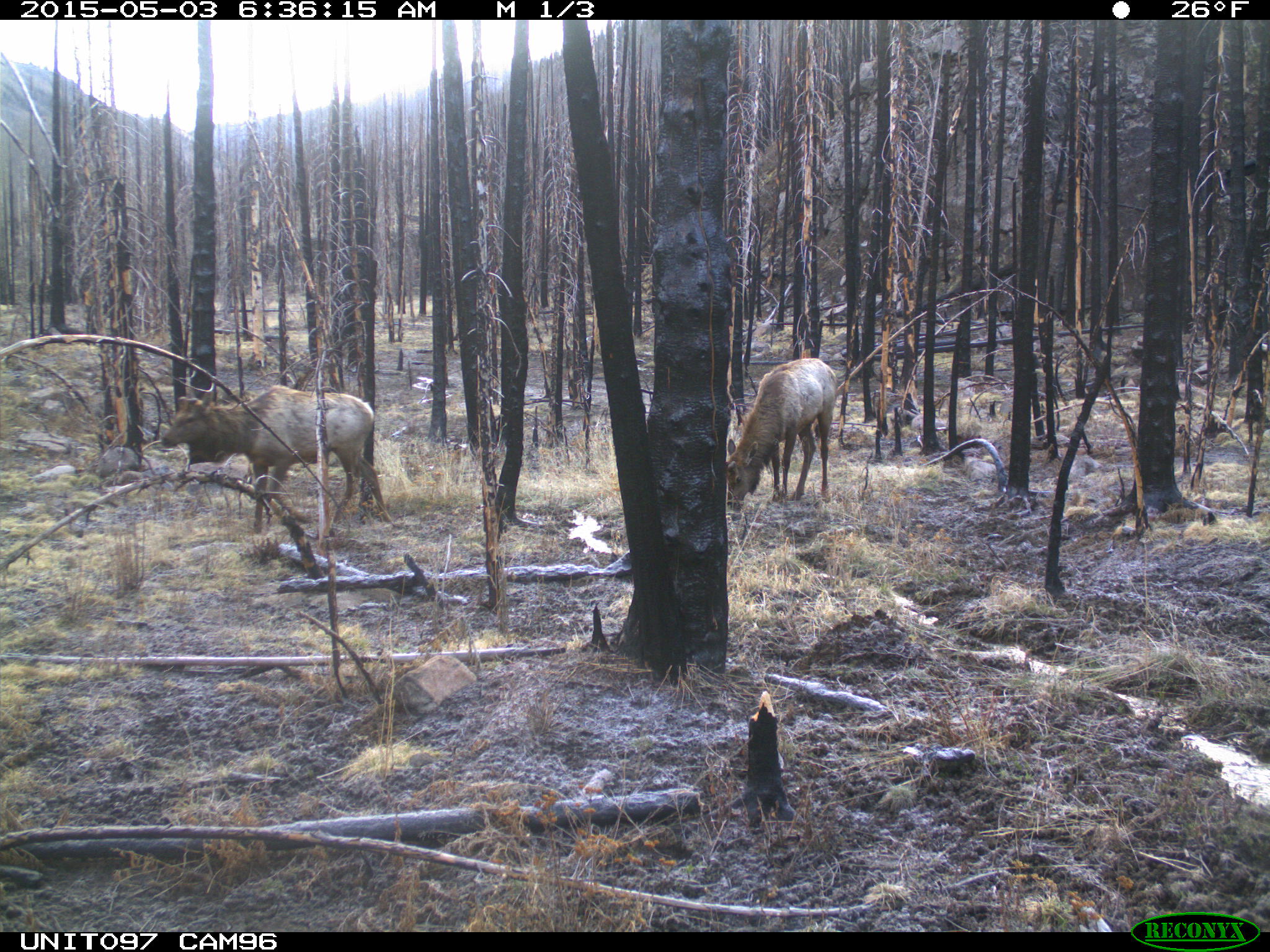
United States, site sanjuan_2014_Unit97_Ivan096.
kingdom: Animalia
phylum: Chordata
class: Mammalia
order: Artiodactyla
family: Cervidae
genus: Cervus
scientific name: Cervus elaphus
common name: red deer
Cervus elaphus (red deer).